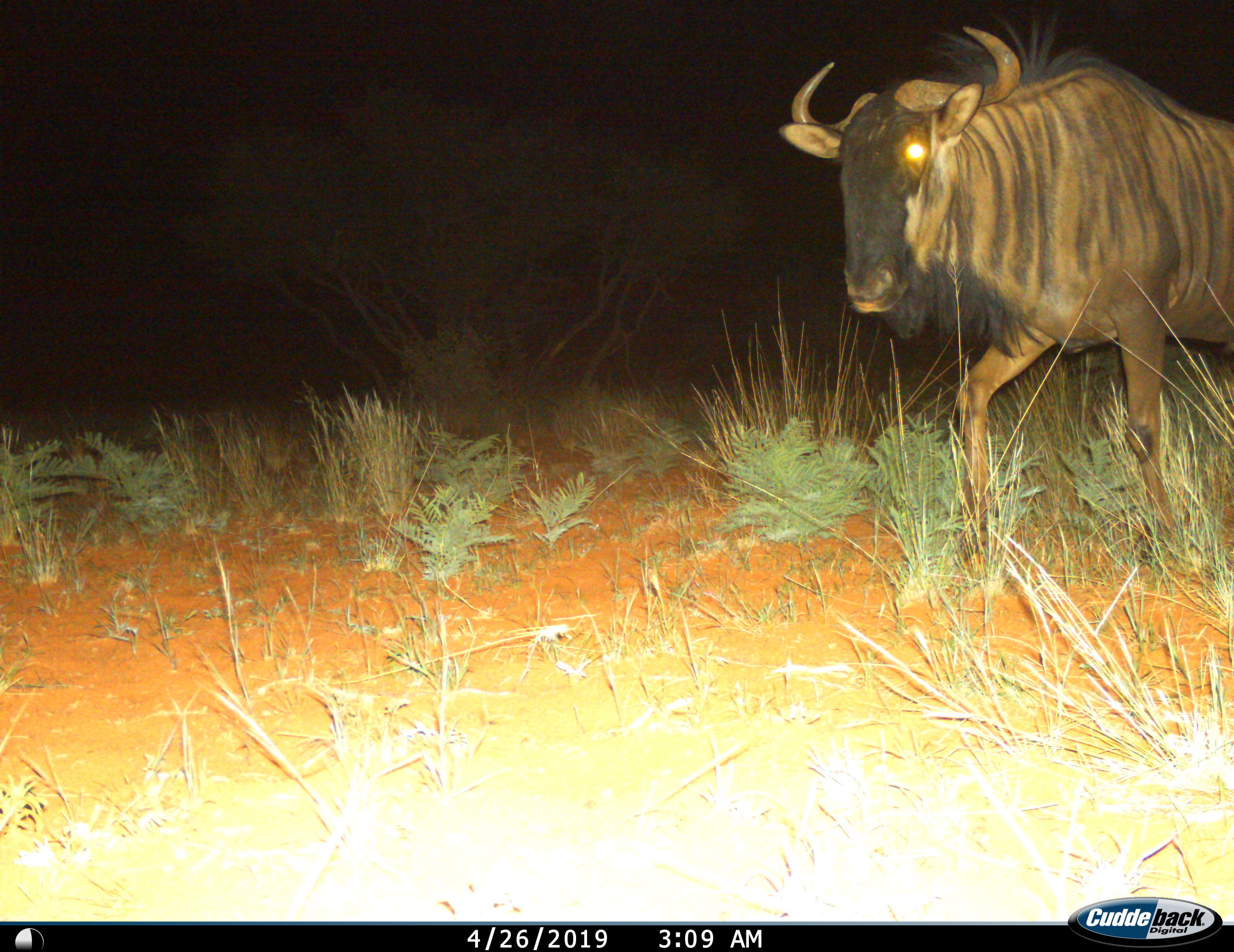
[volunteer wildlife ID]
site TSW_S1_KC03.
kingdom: Animalia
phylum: Chordata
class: Mammalia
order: Artiodactyla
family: Bovidae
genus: Connochaetes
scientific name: Connochaetes taurinus taurinus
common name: blue wildebeest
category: wildebeestblue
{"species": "wildebeestblue (blue wildebeest) (Connochaetes taurinus taurinus)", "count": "1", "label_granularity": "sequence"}